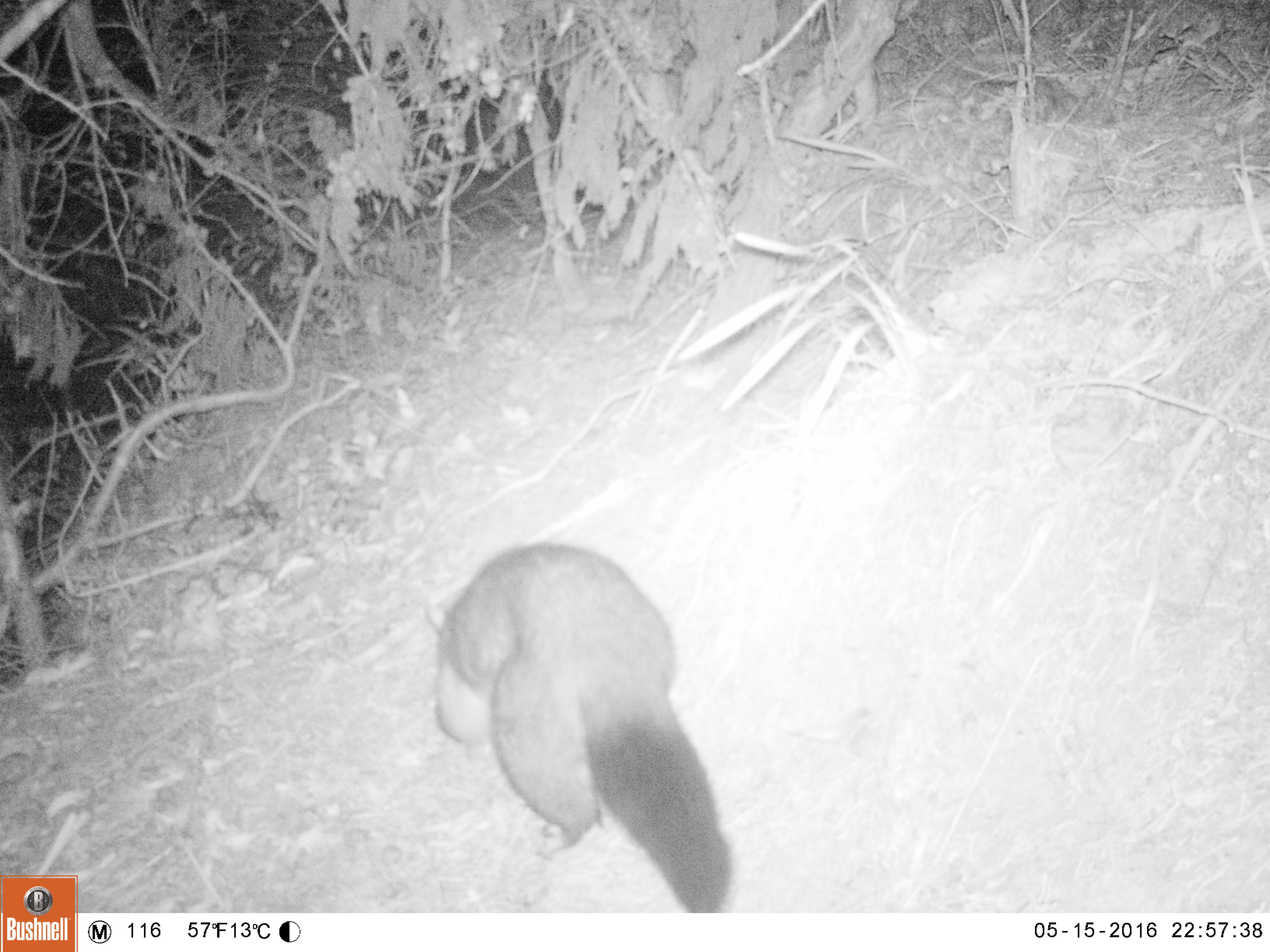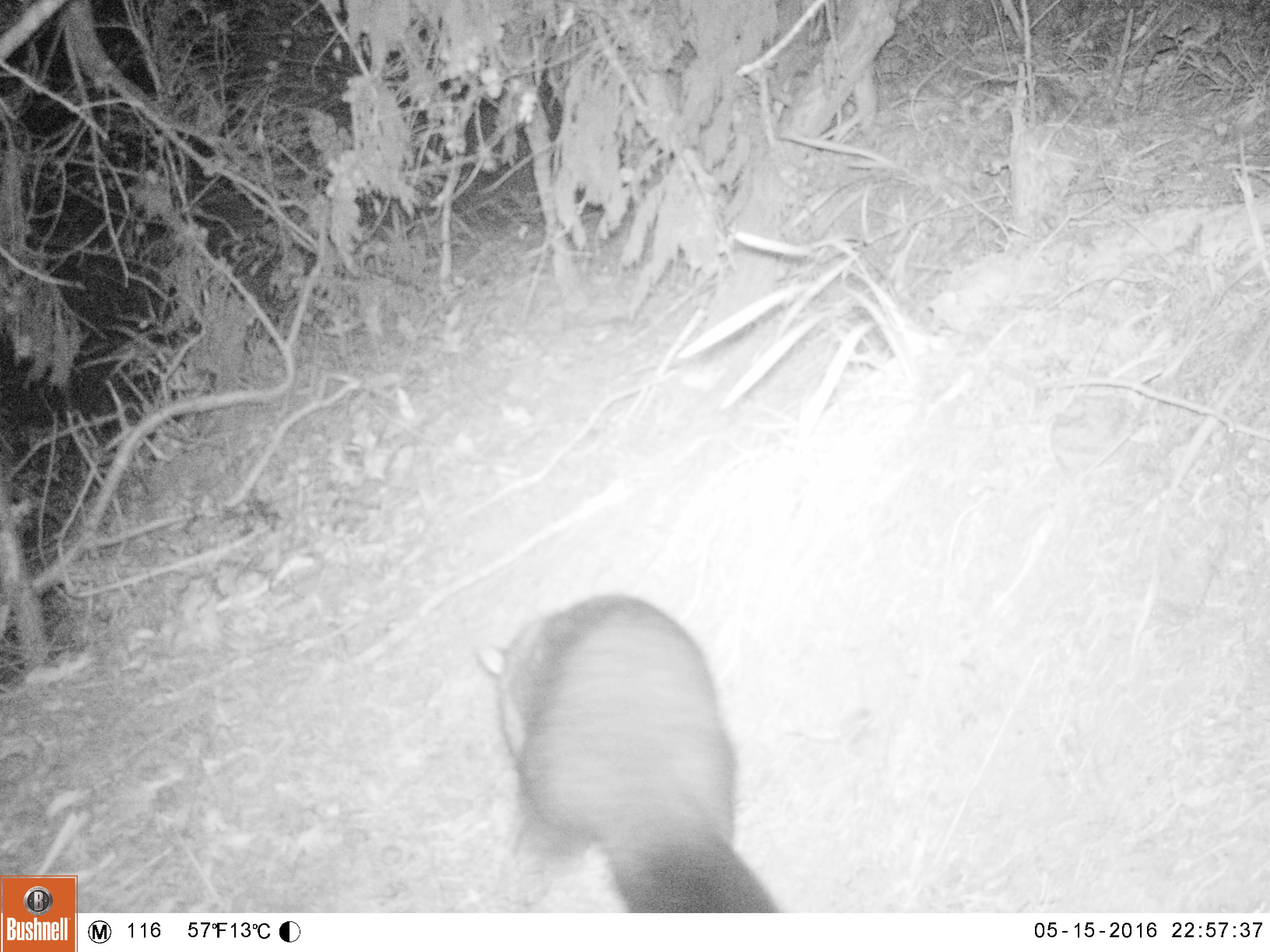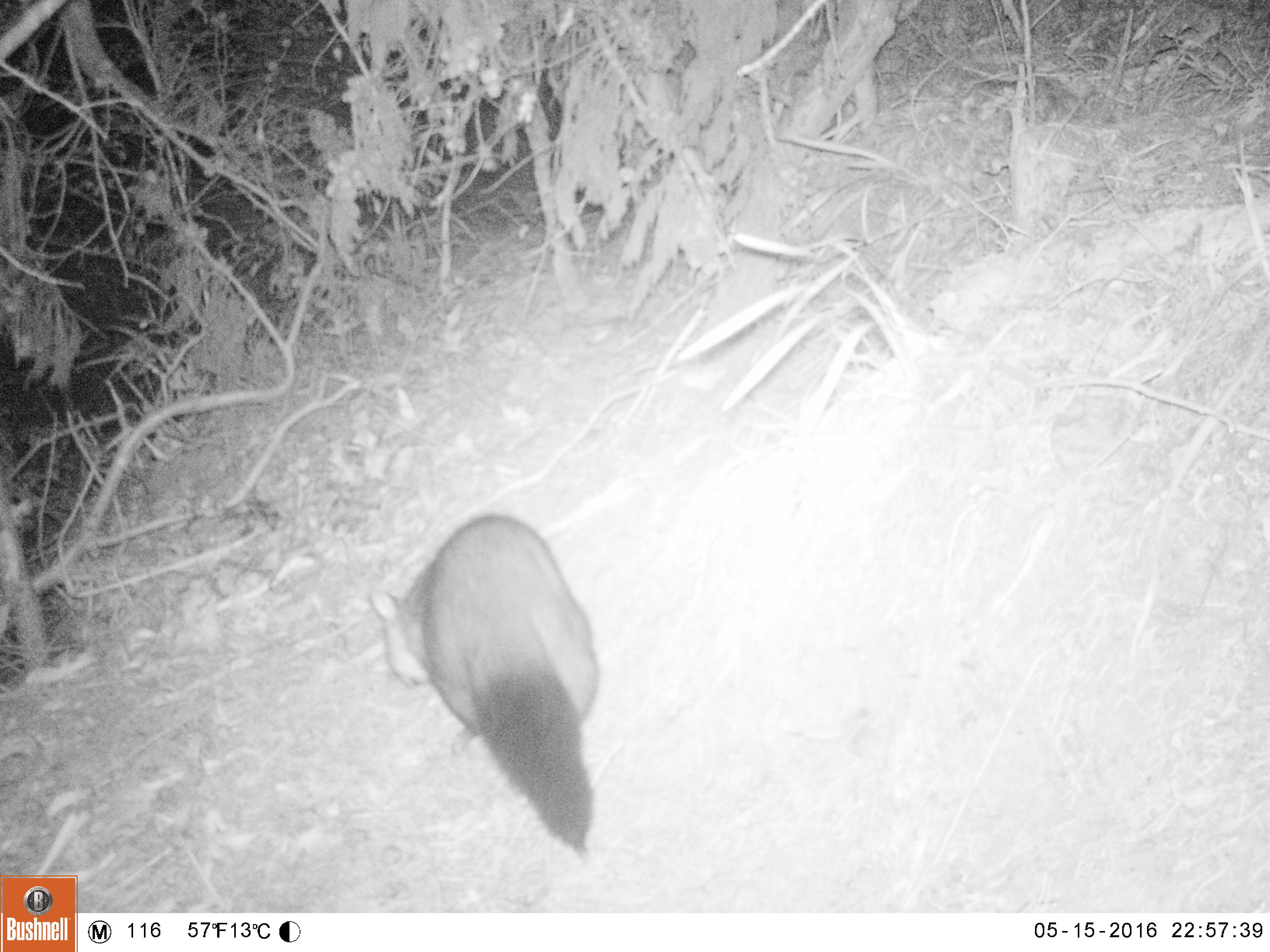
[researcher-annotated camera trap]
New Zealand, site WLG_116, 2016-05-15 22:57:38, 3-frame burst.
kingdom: Animalia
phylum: Chordata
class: Mammalia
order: Diprotodontia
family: Phalangeridae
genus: Trichosurus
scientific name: Trichosurus vulpecula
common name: common brushtail possum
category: possum